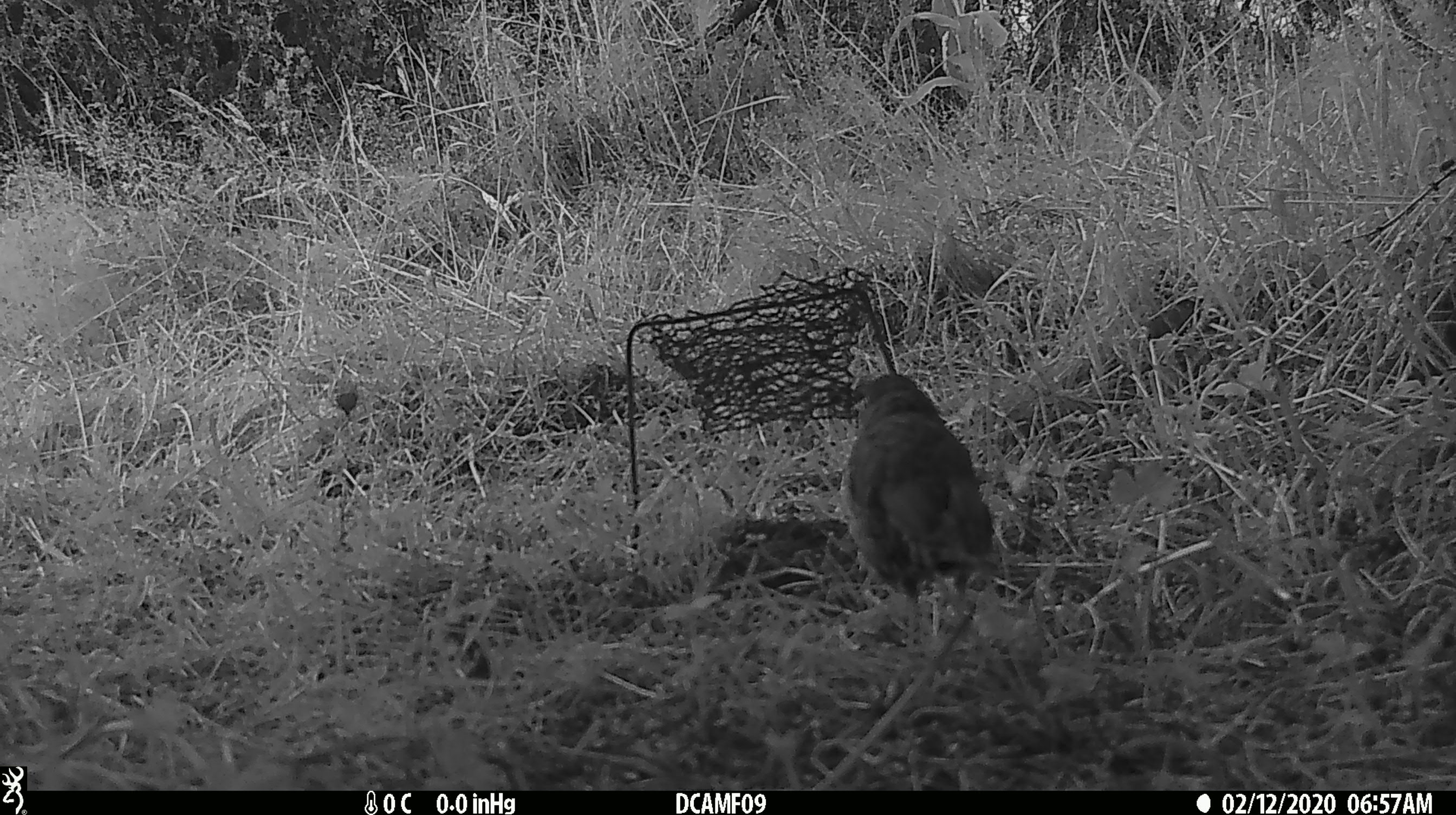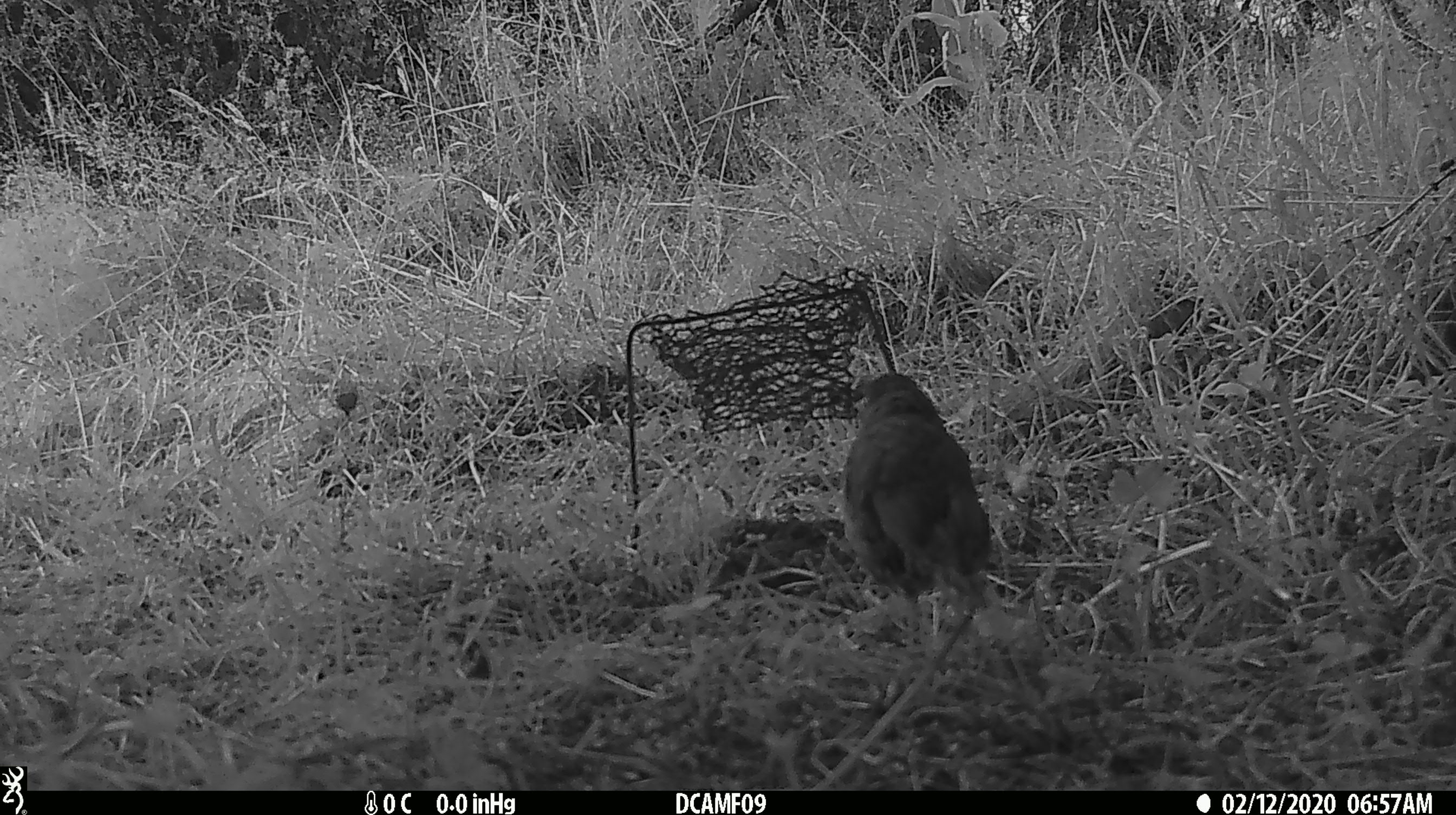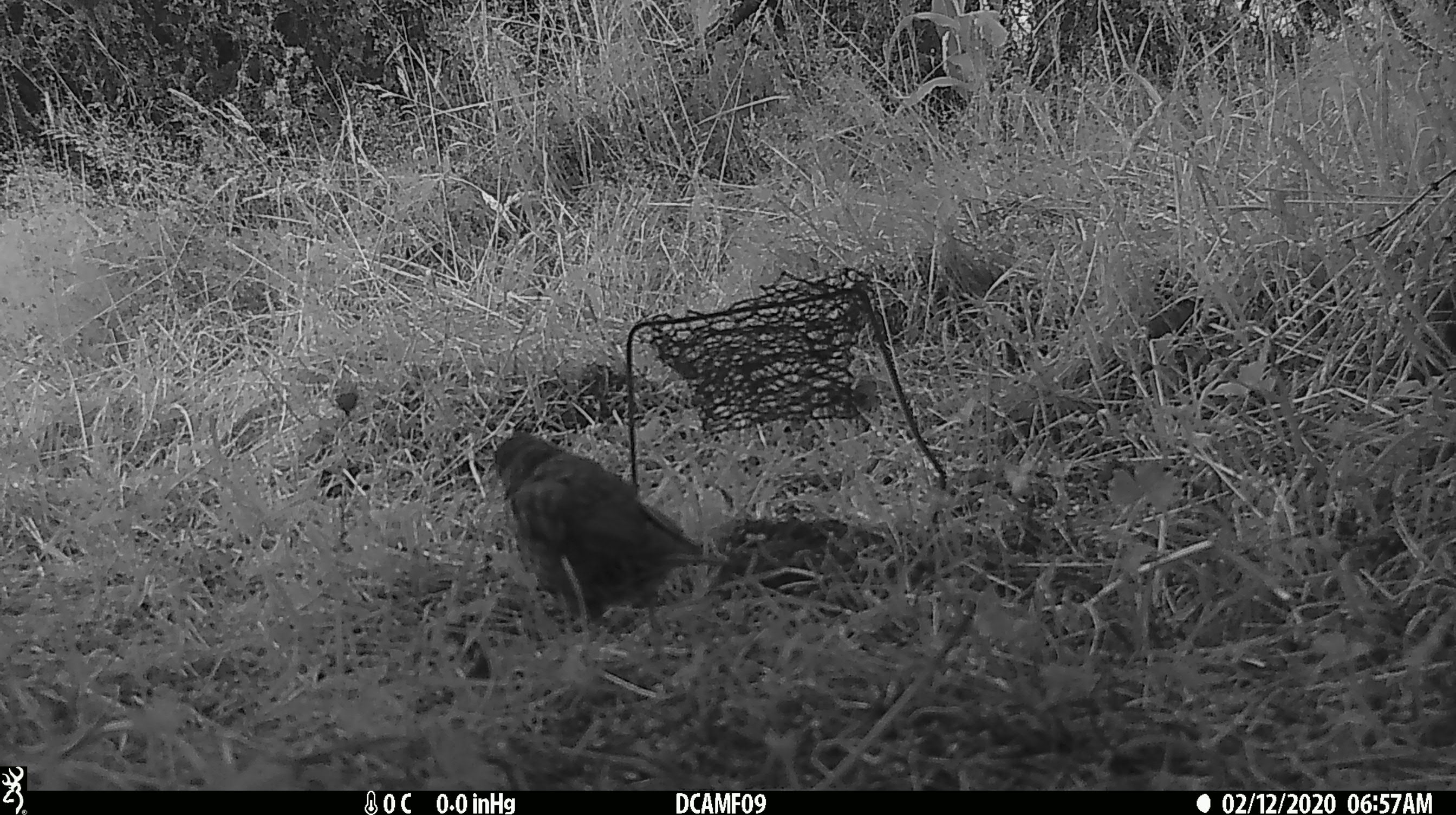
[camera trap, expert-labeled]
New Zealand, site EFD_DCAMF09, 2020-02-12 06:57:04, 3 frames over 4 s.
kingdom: Animalia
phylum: Chordata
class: Aves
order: Passeriformes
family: Turdidae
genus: Turdus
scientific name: Turdus philomelos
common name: song thrush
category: thrush